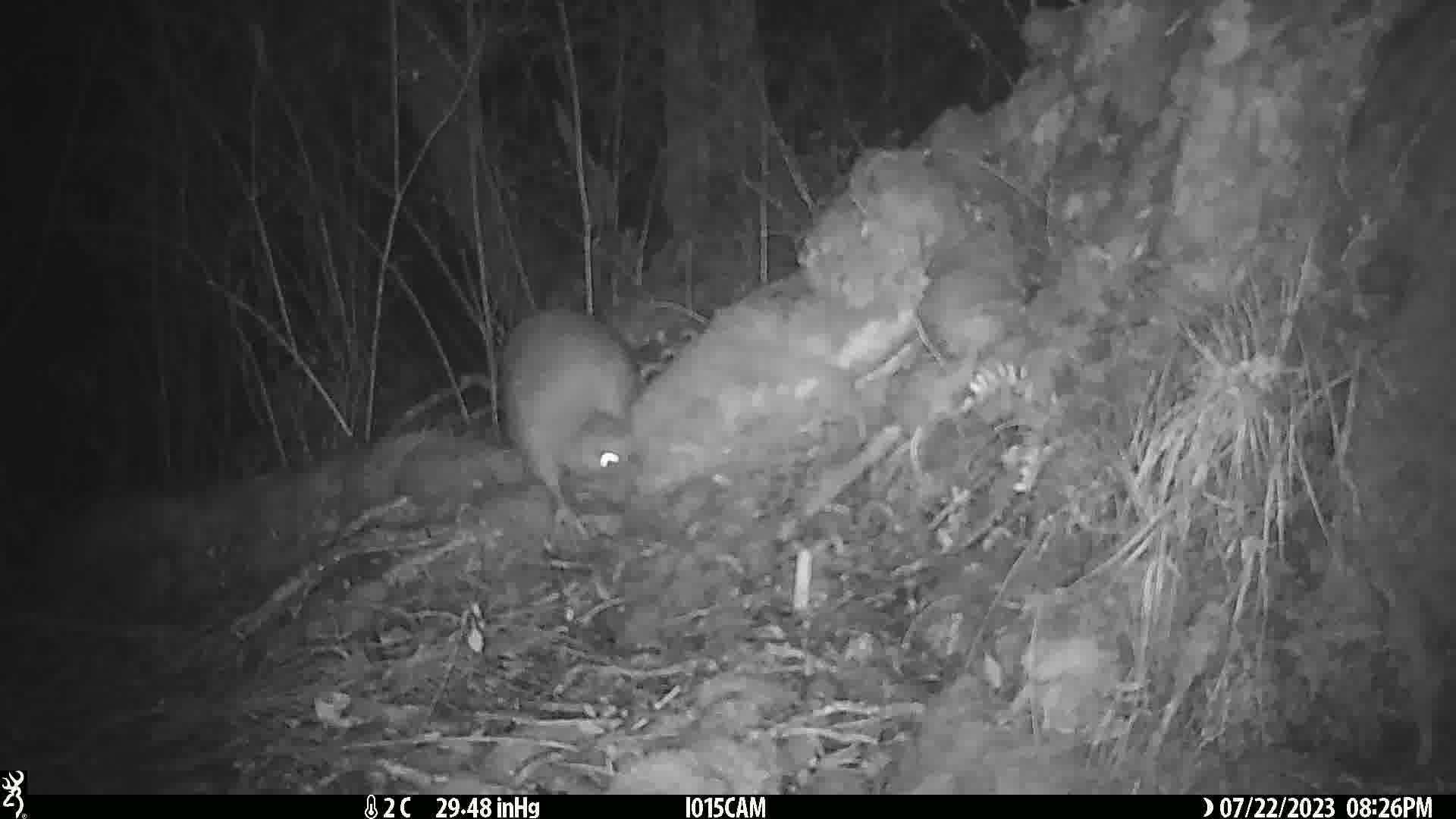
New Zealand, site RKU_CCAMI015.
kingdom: Animalia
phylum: Chordata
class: Aves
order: Apterygiformes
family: Apterygidae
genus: Apteryx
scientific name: Apteryx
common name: kiwi